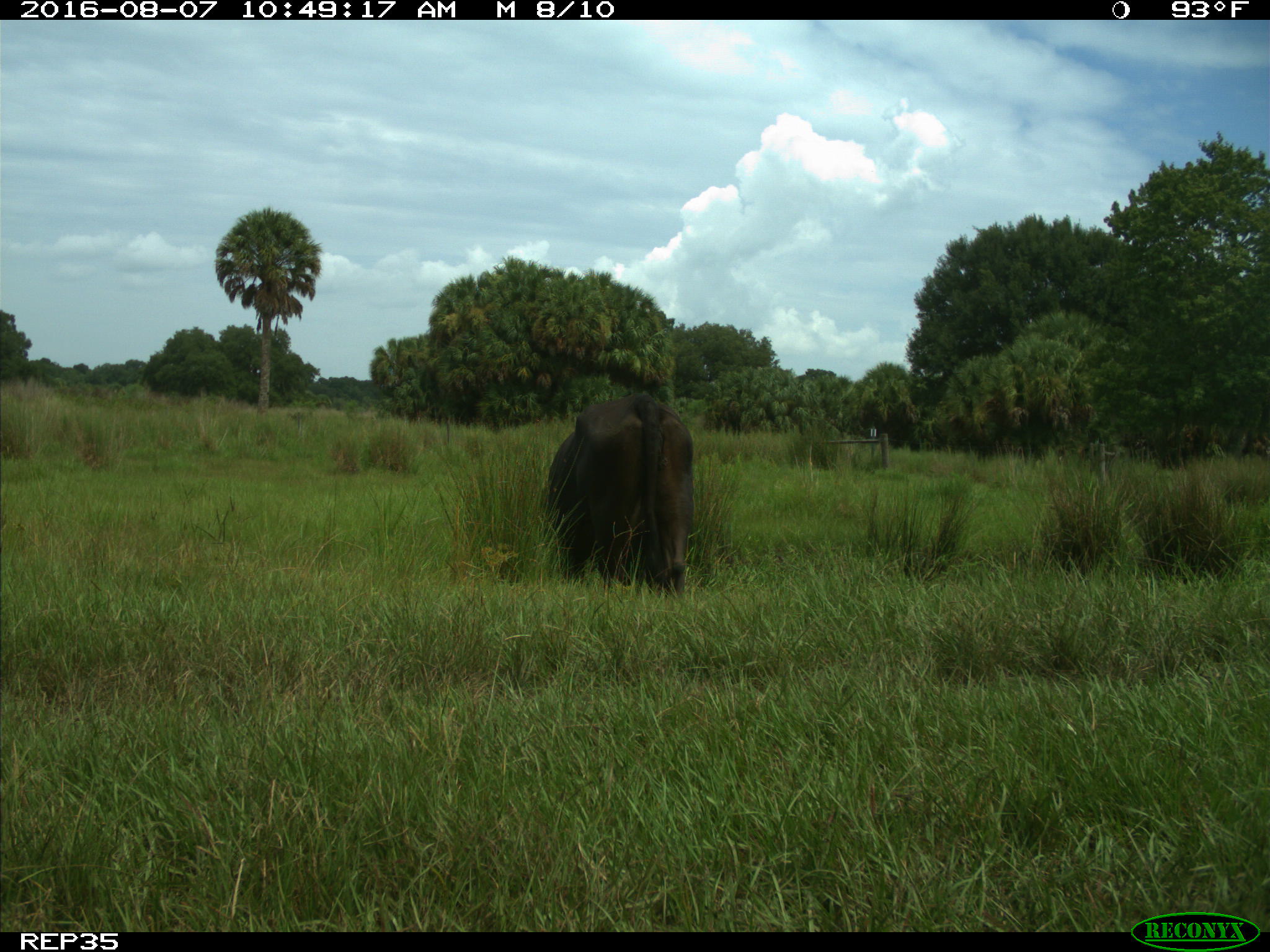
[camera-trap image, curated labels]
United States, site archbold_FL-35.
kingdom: Animalia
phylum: Chordata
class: Mammalia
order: Artiodactyla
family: Bovidae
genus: Bos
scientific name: Bos taurus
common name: domestic cow